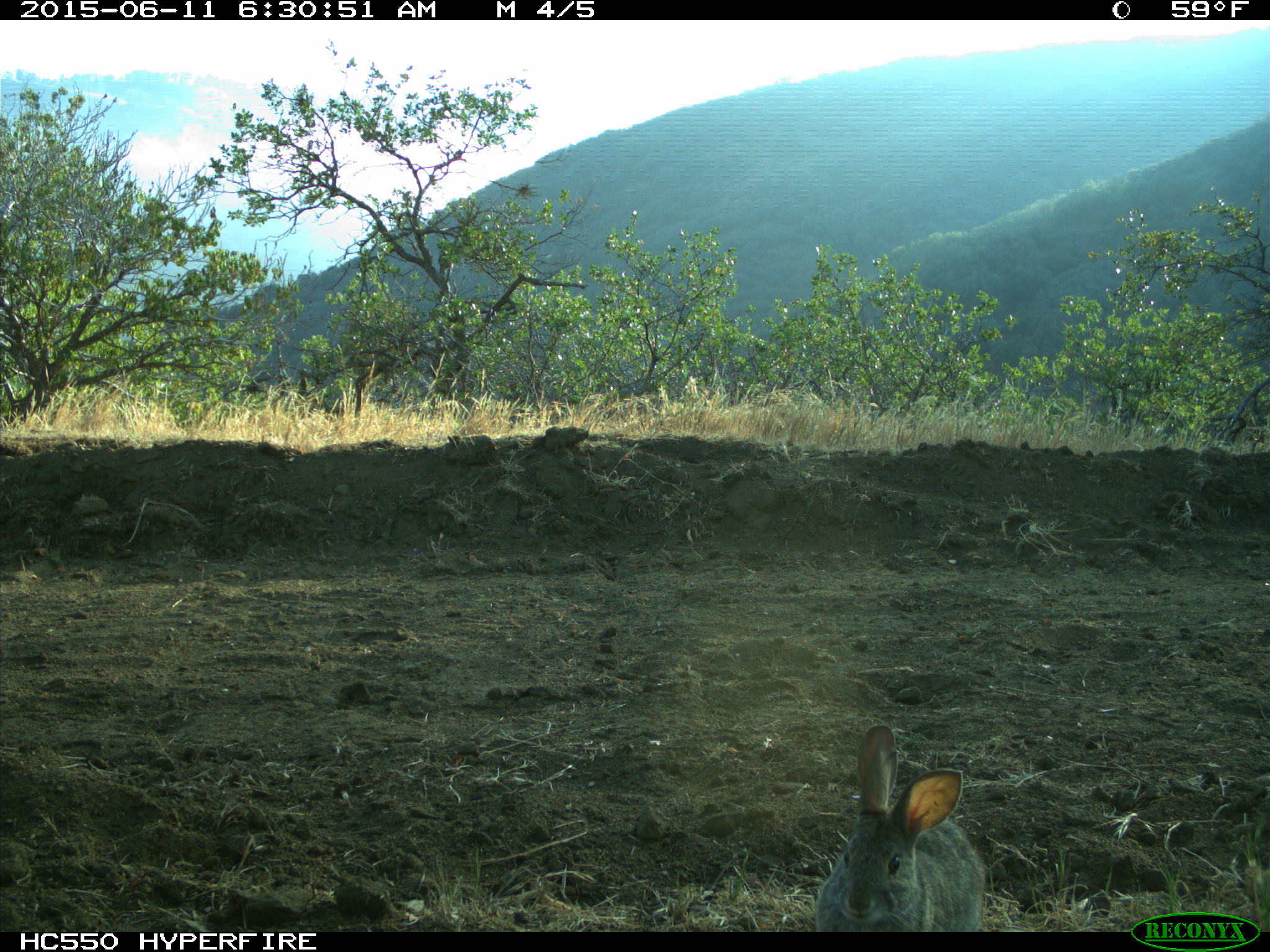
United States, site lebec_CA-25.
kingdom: Animalia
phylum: Chordata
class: Mammalia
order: Lagomorpha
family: Leporidae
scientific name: Leporidae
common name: rabbits and hares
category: unidentified rabbit